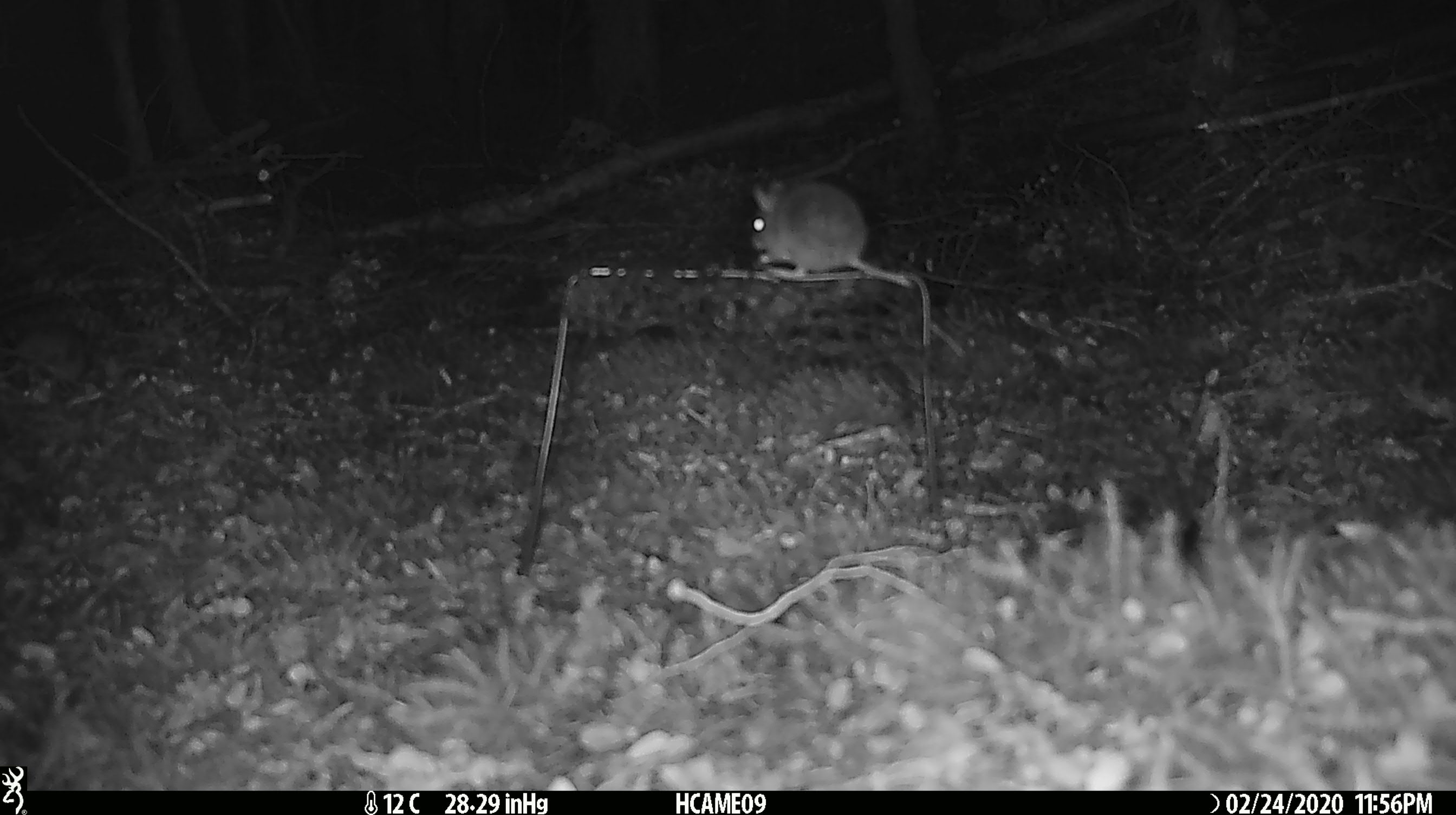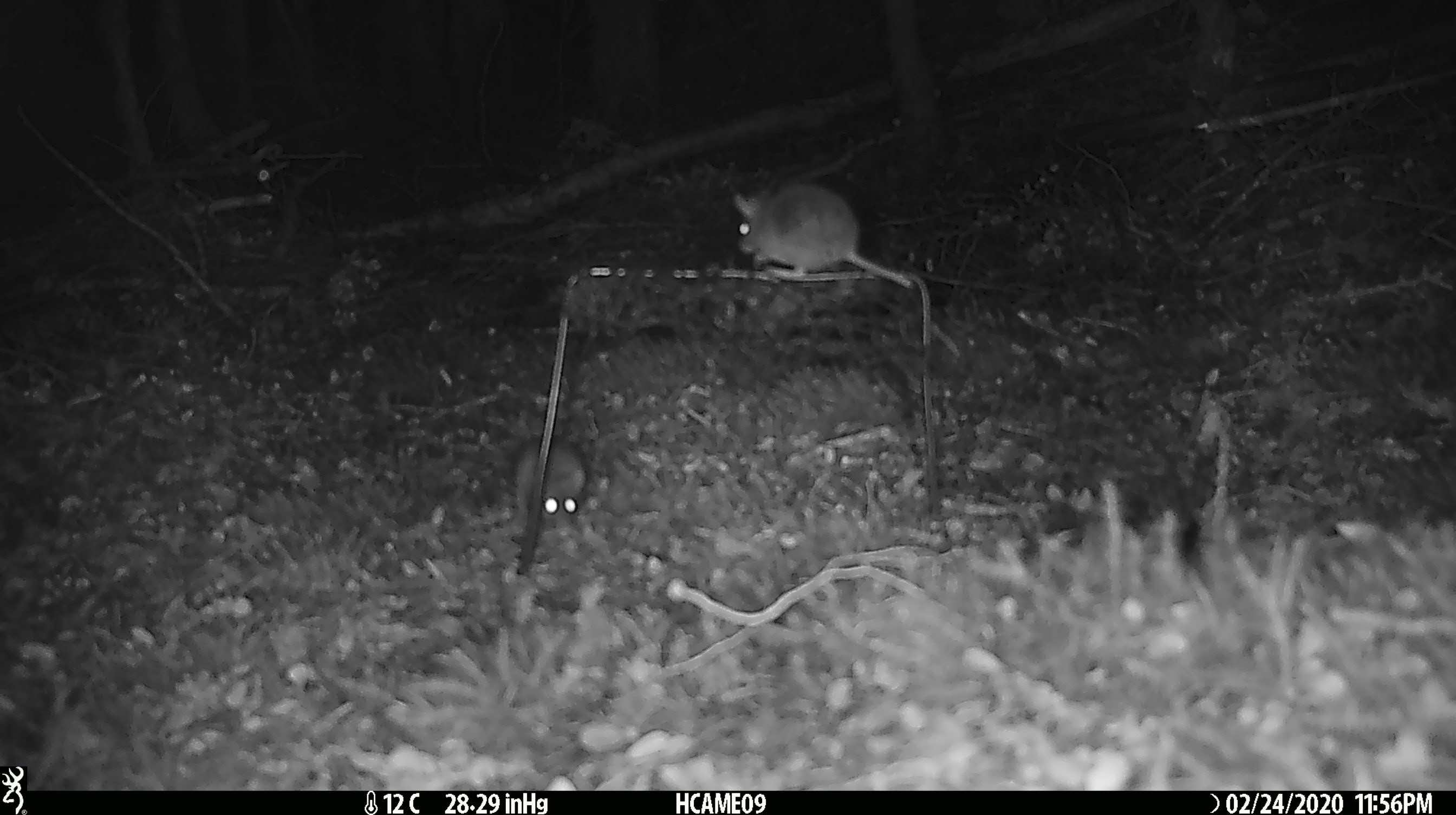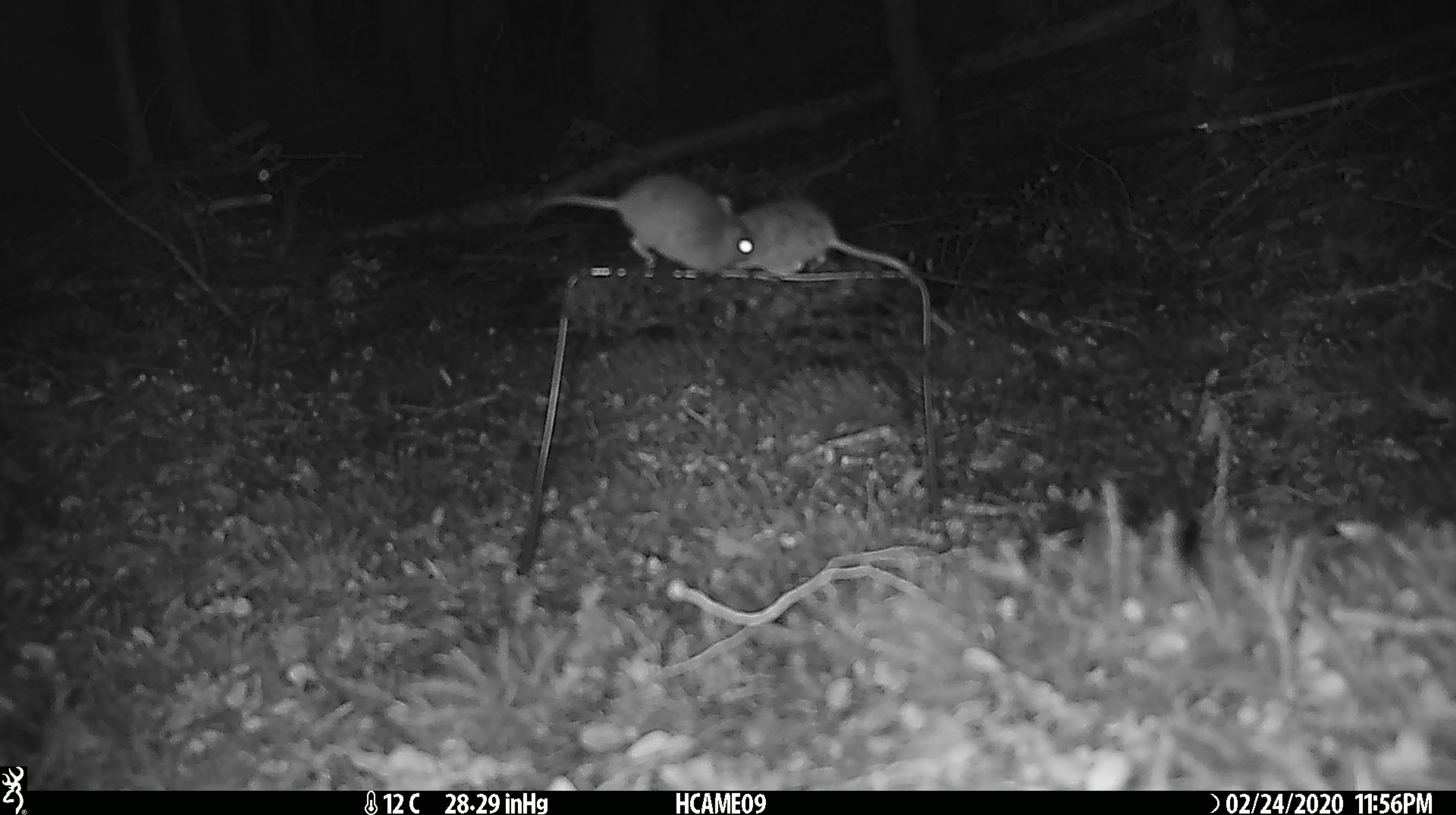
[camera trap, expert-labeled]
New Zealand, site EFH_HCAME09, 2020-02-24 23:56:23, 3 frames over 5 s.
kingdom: Animalia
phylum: Chordata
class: Mammalia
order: Rodentia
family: Muridae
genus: Mus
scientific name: Mus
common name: mouse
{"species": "mouse (Mus)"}